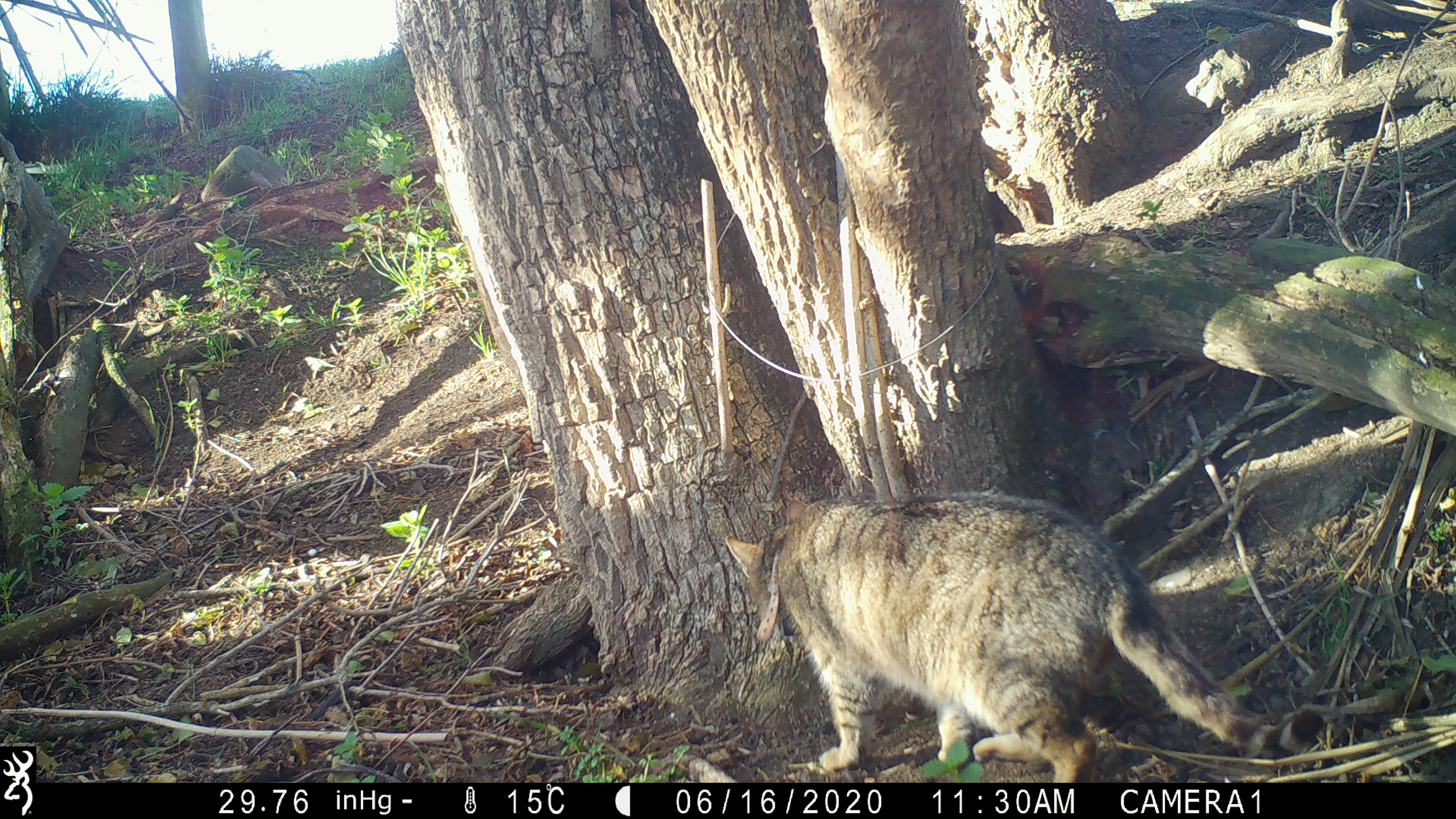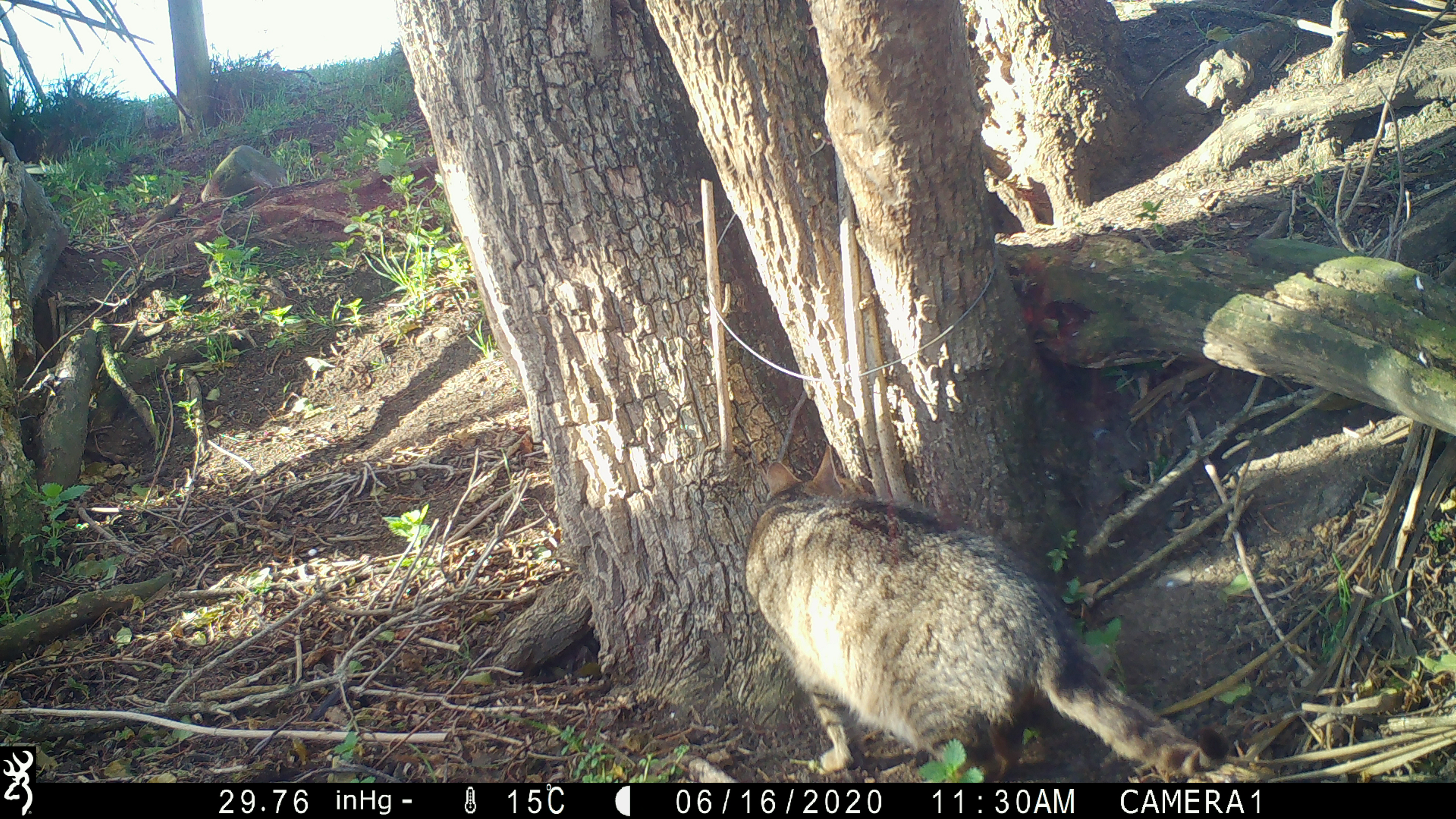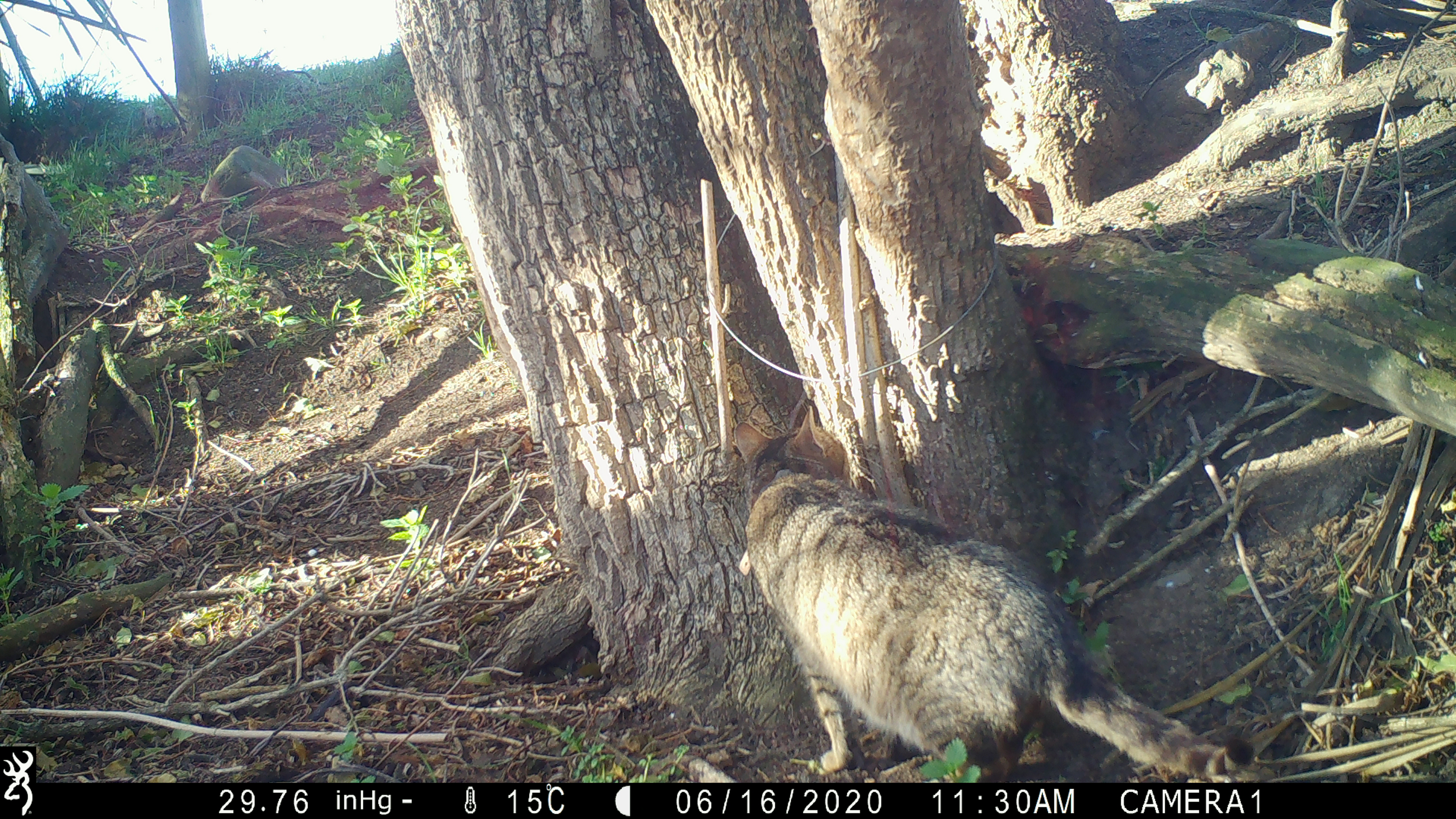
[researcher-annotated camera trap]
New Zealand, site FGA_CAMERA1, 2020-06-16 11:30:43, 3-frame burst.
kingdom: Animalia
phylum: Chordata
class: Mammalia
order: Carnivora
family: Felidae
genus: Felis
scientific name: Felis catus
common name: domestic cat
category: cat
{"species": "cat (domestic cat) (Felis catus)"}